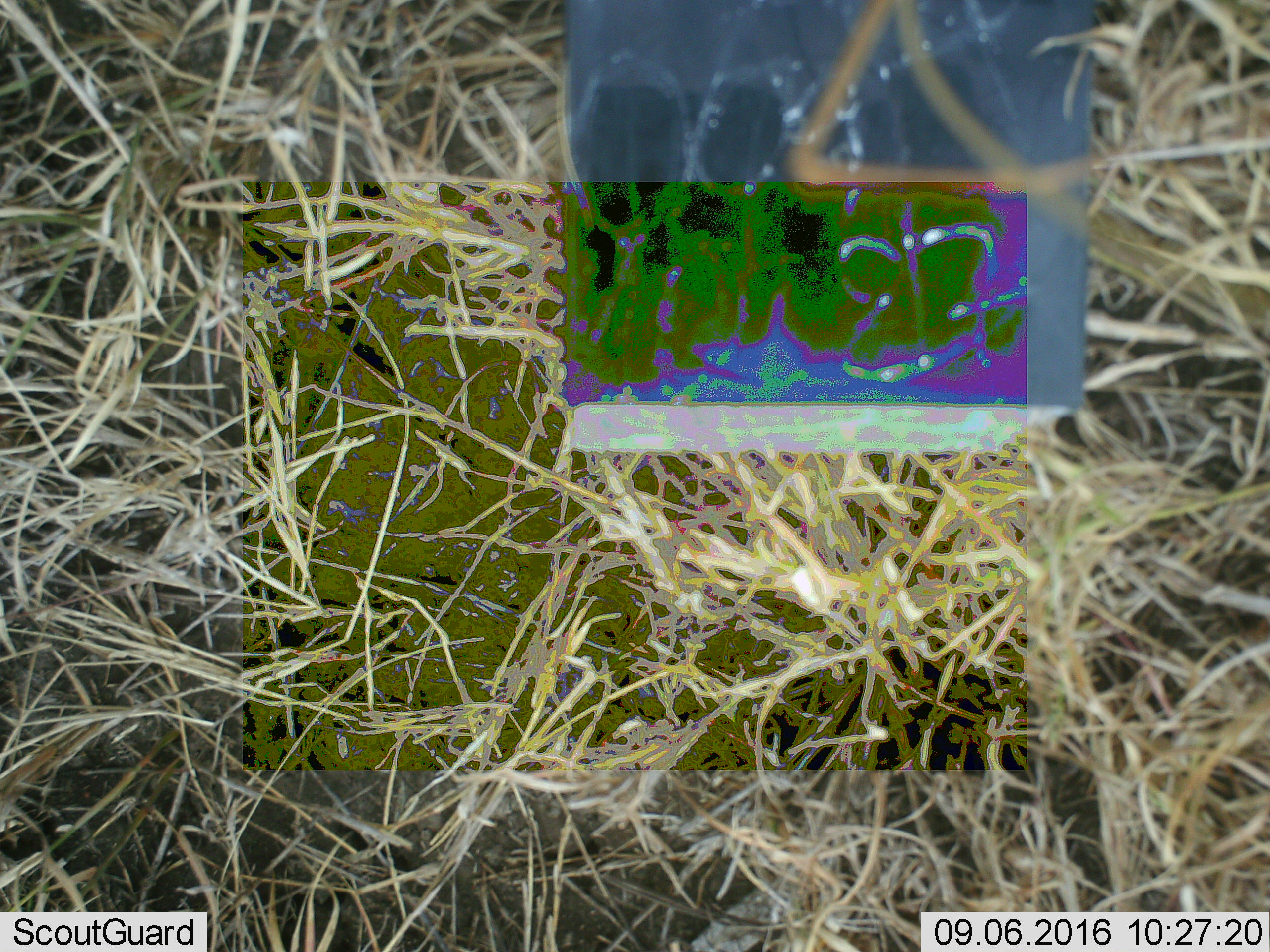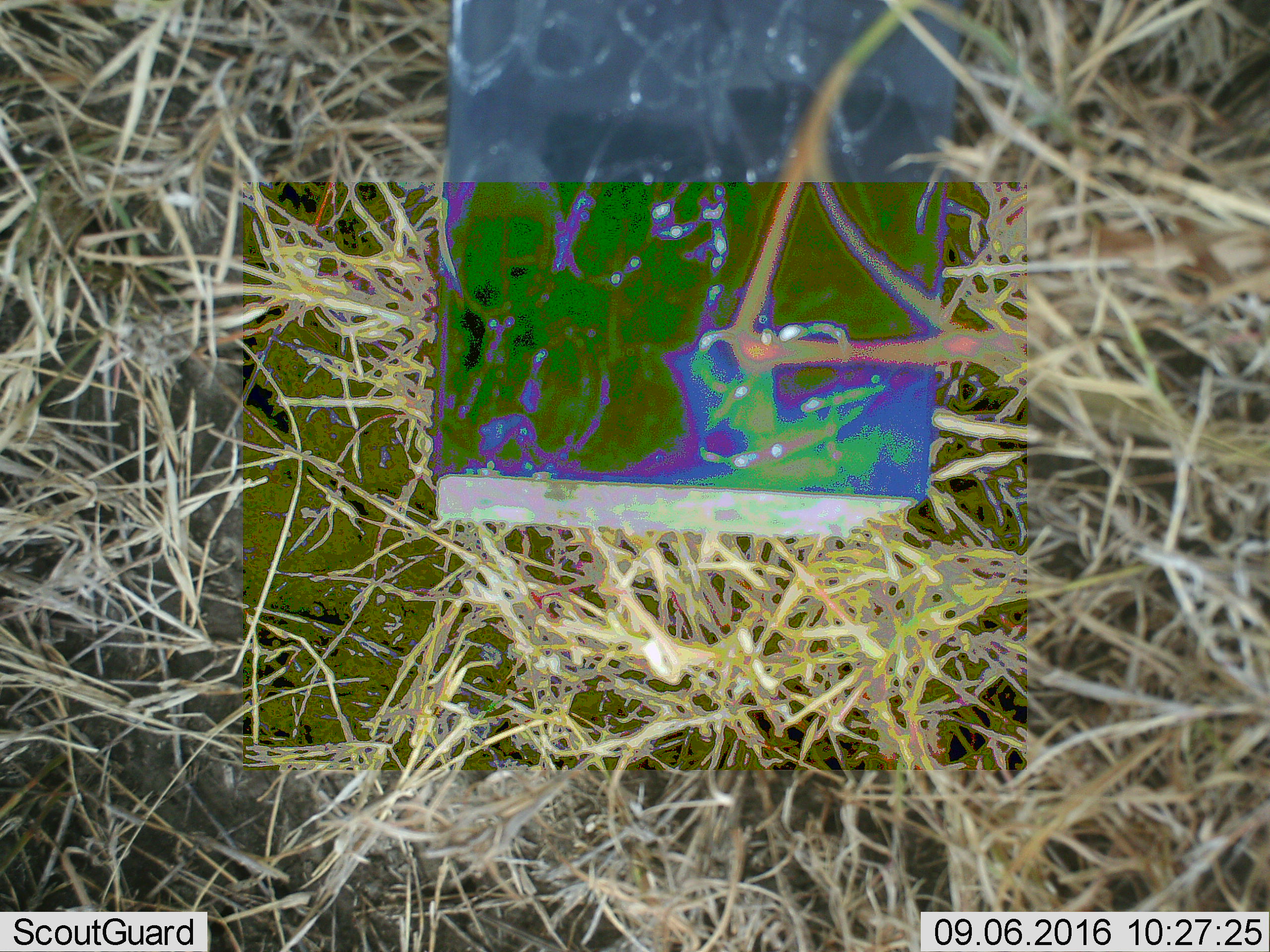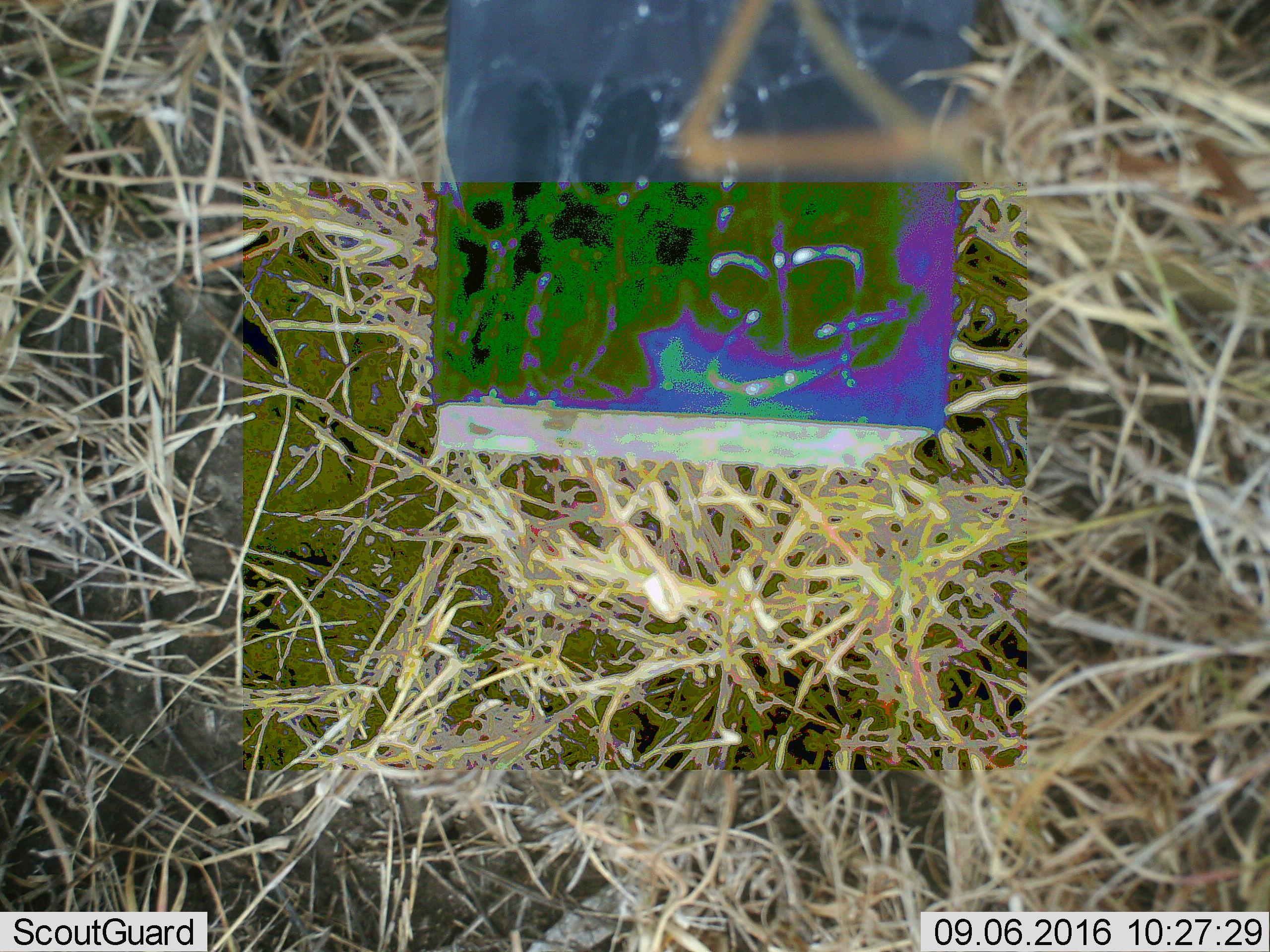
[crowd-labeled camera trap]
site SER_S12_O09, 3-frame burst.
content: unidentified animal